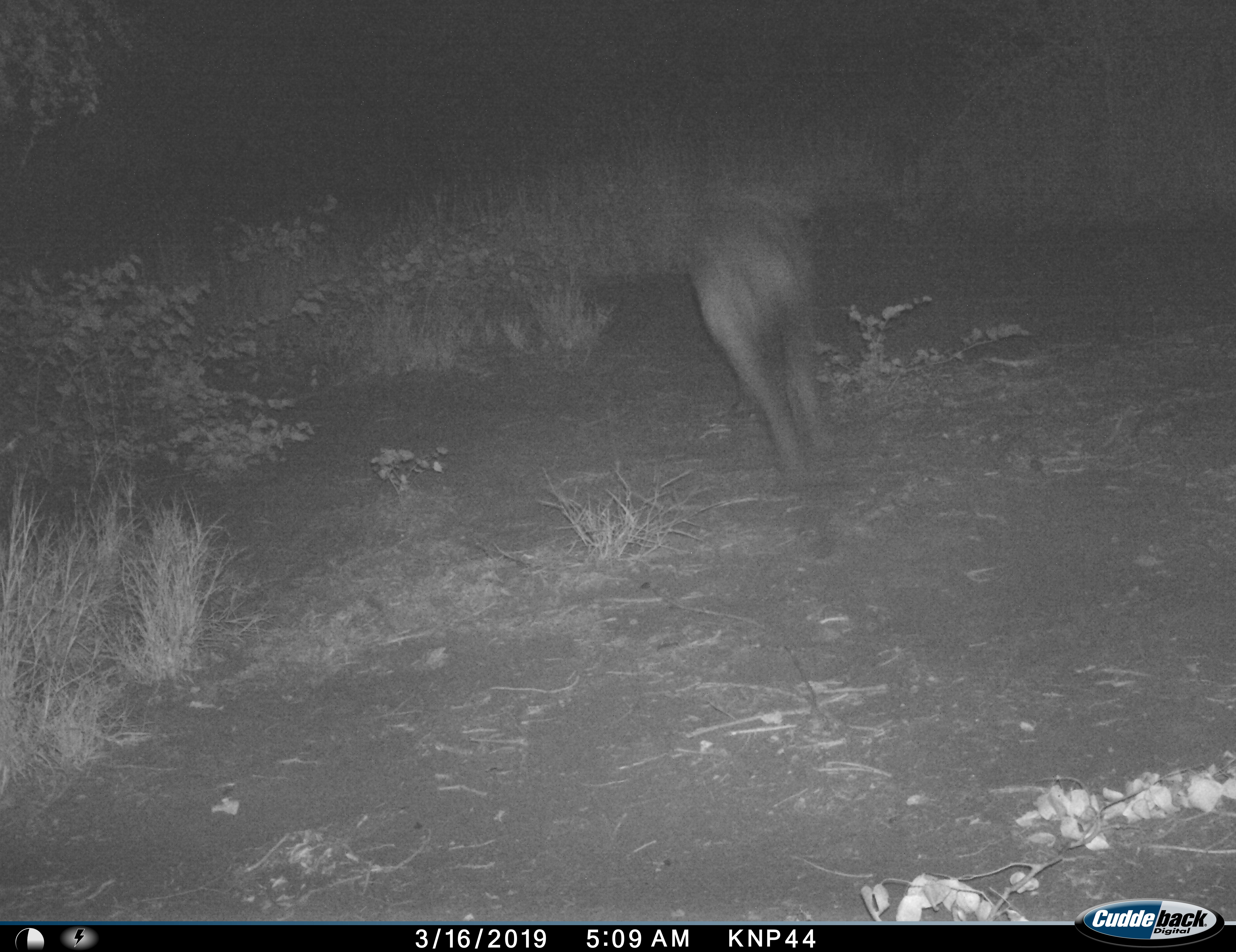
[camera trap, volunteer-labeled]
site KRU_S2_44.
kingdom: Animalia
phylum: Chordata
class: Mammalia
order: Artiodactyla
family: Bovidae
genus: Syncerus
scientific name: Syncerus caffer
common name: african buffalo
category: buffalo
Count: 1.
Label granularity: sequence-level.